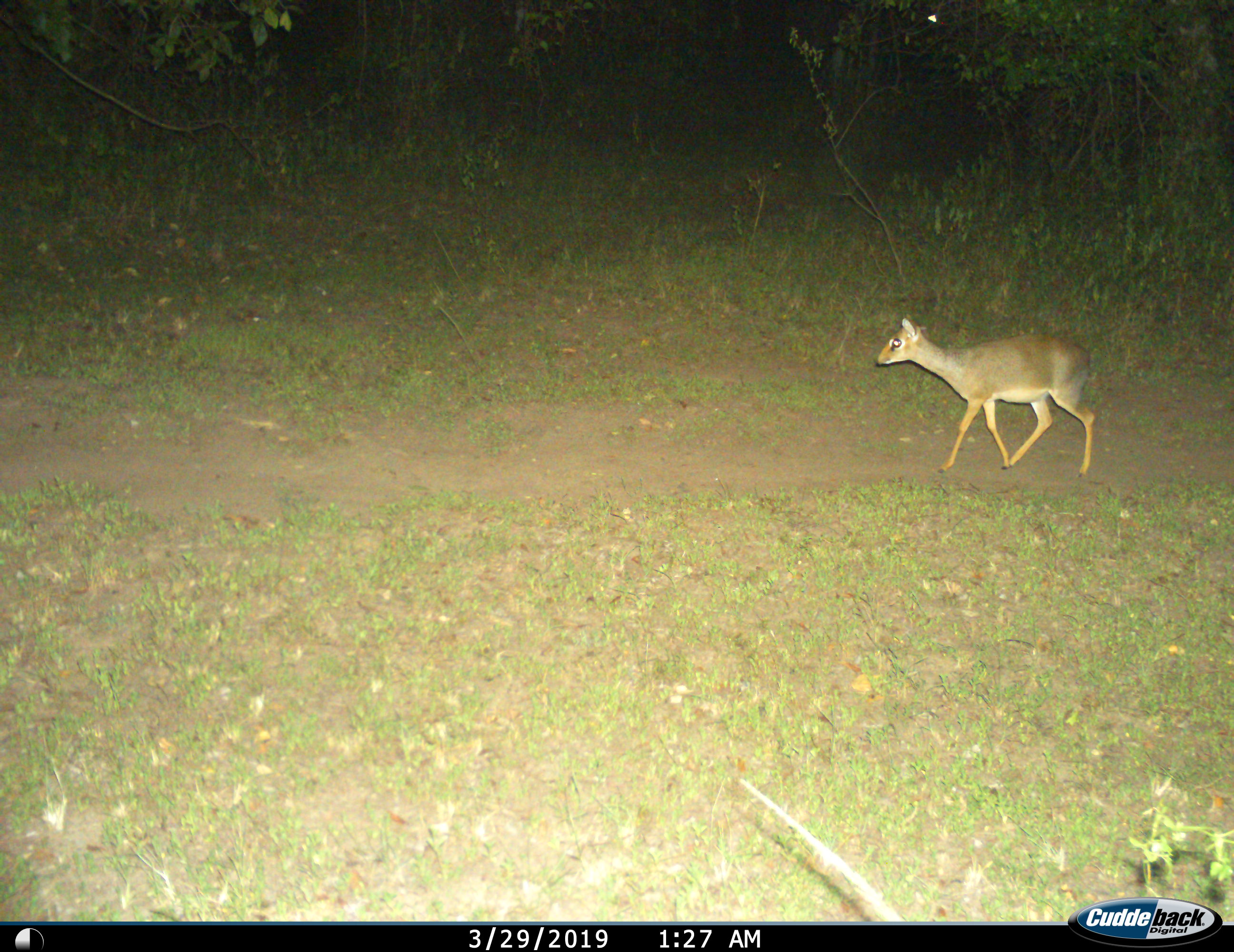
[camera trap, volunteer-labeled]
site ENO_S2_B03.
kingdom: Animalia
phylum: Chordata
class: Mammalia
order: Artiodactyla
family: Bovidae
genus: Madoqua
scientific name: Madoqua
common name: dik-dik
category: dikdik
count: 1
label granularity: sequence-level